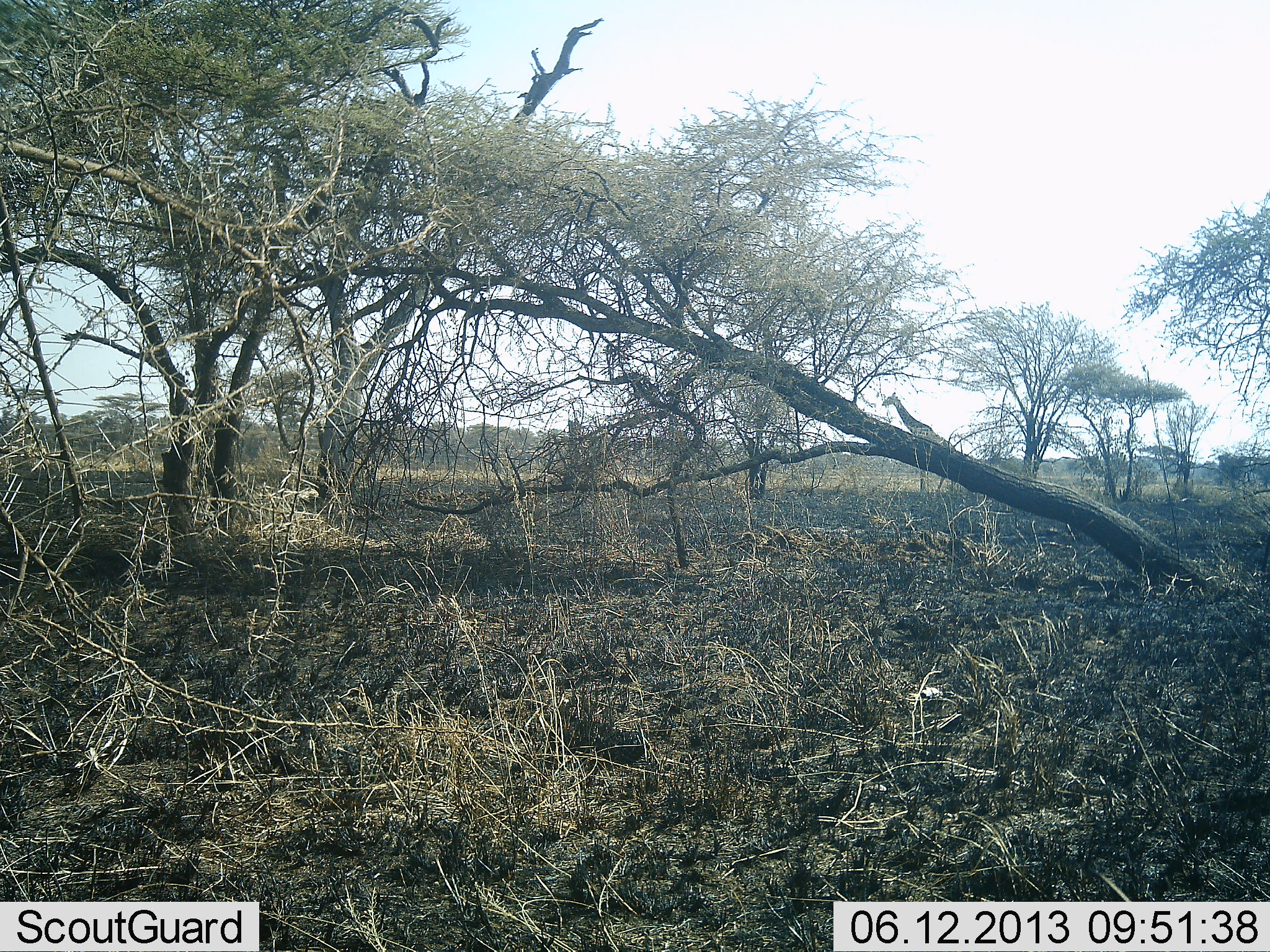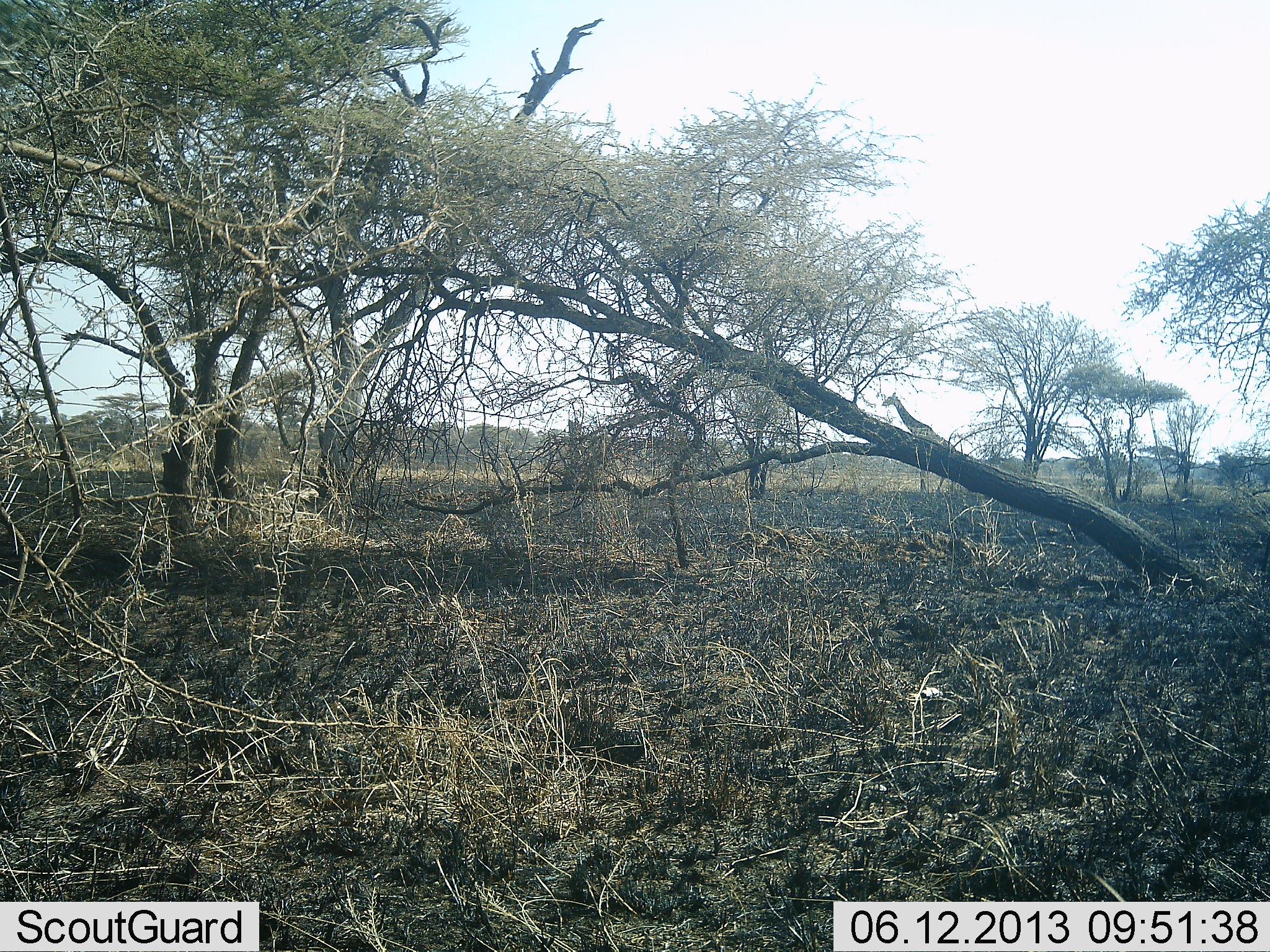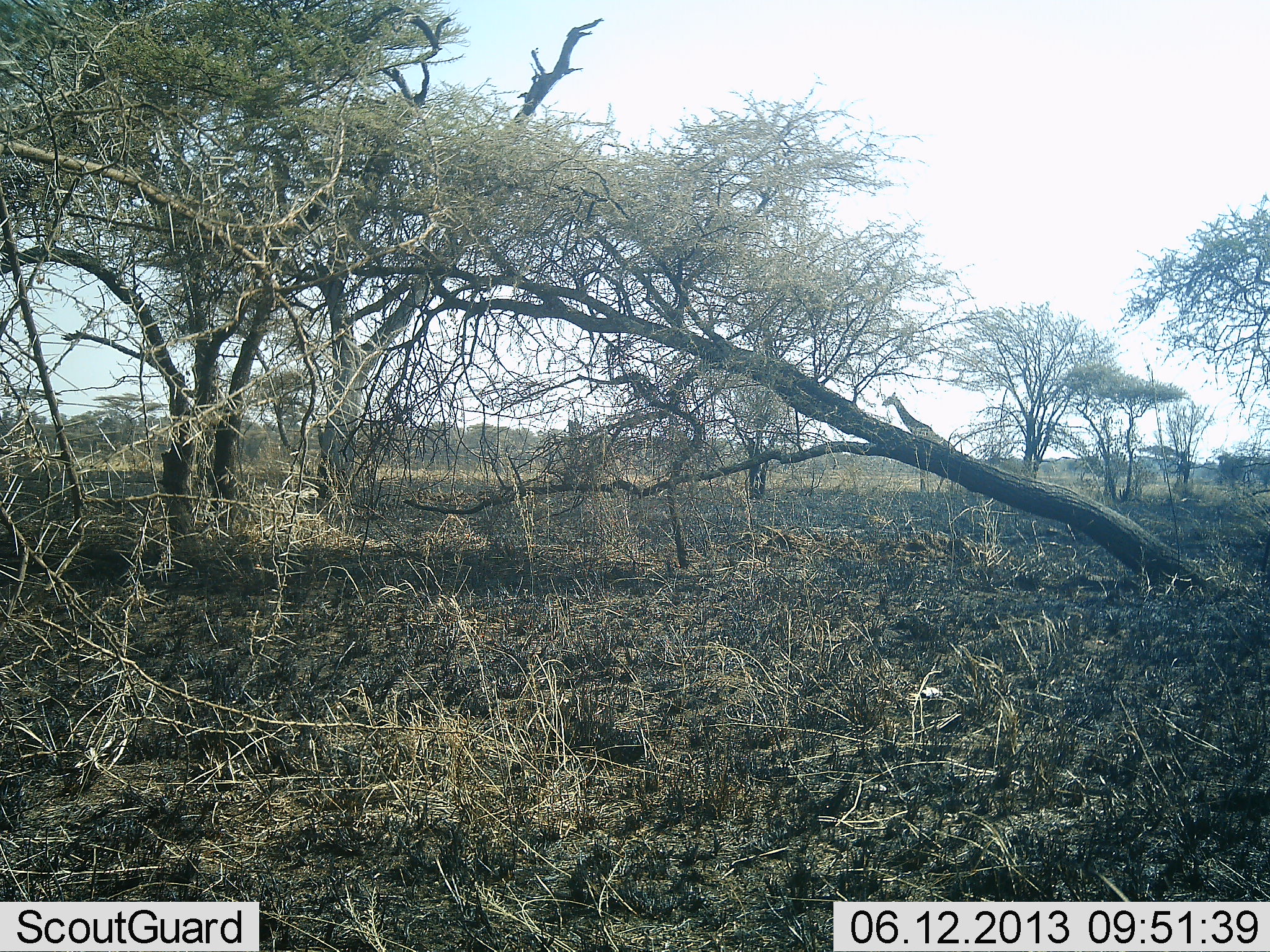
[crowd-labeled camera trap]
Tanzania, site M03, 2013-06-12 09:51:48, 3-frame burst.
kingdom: Animalia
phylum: Chordata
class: Mammalia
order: Artiodactyla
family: Giraffidae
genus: Giraffa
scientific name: Giraffa camelopardalis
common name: giraffe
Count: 1.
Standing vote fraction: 94%.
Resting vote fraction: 0%.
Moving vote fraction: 6%.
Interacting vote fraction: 0%.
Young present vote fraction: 0%.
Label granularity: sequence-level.